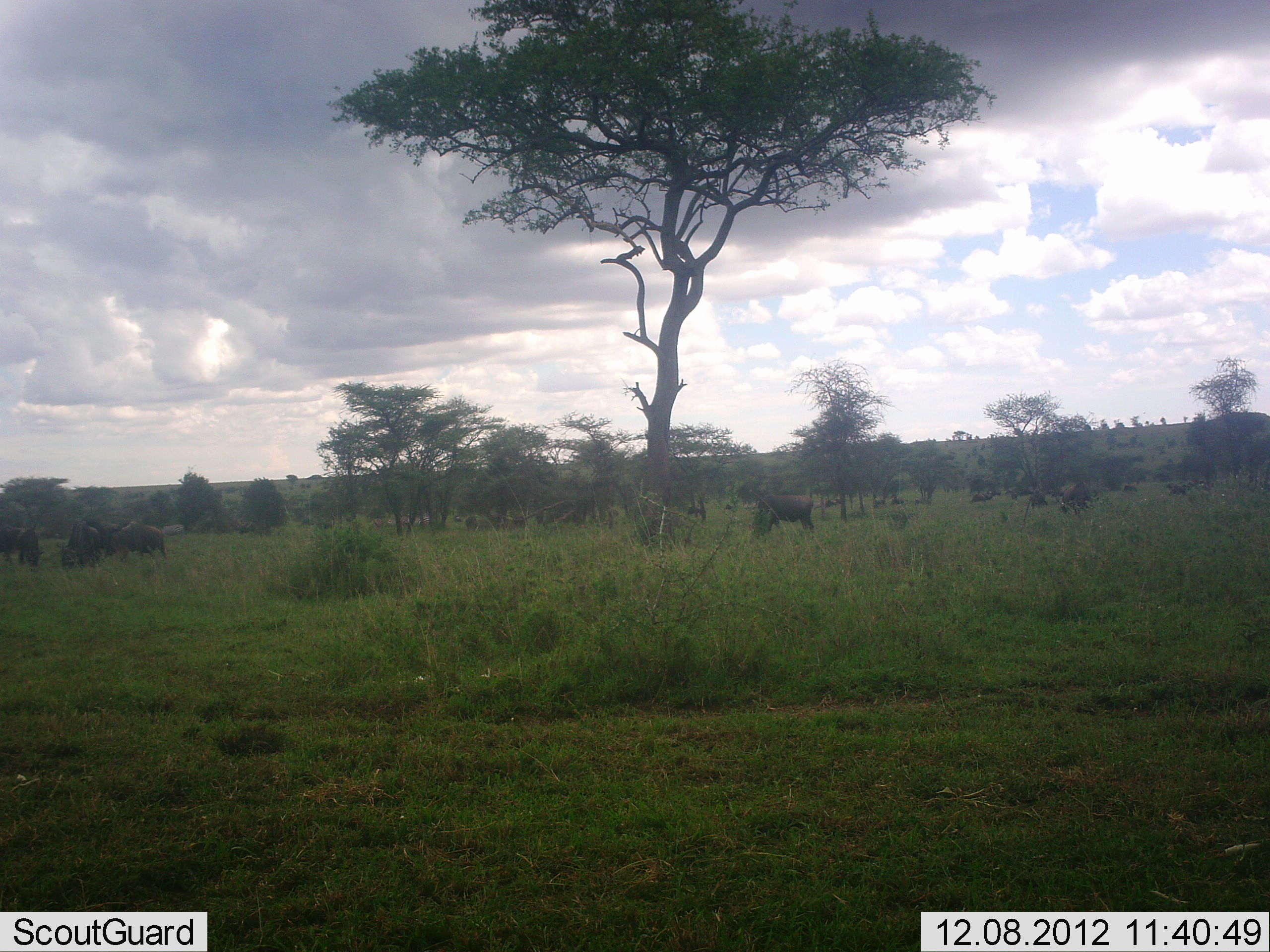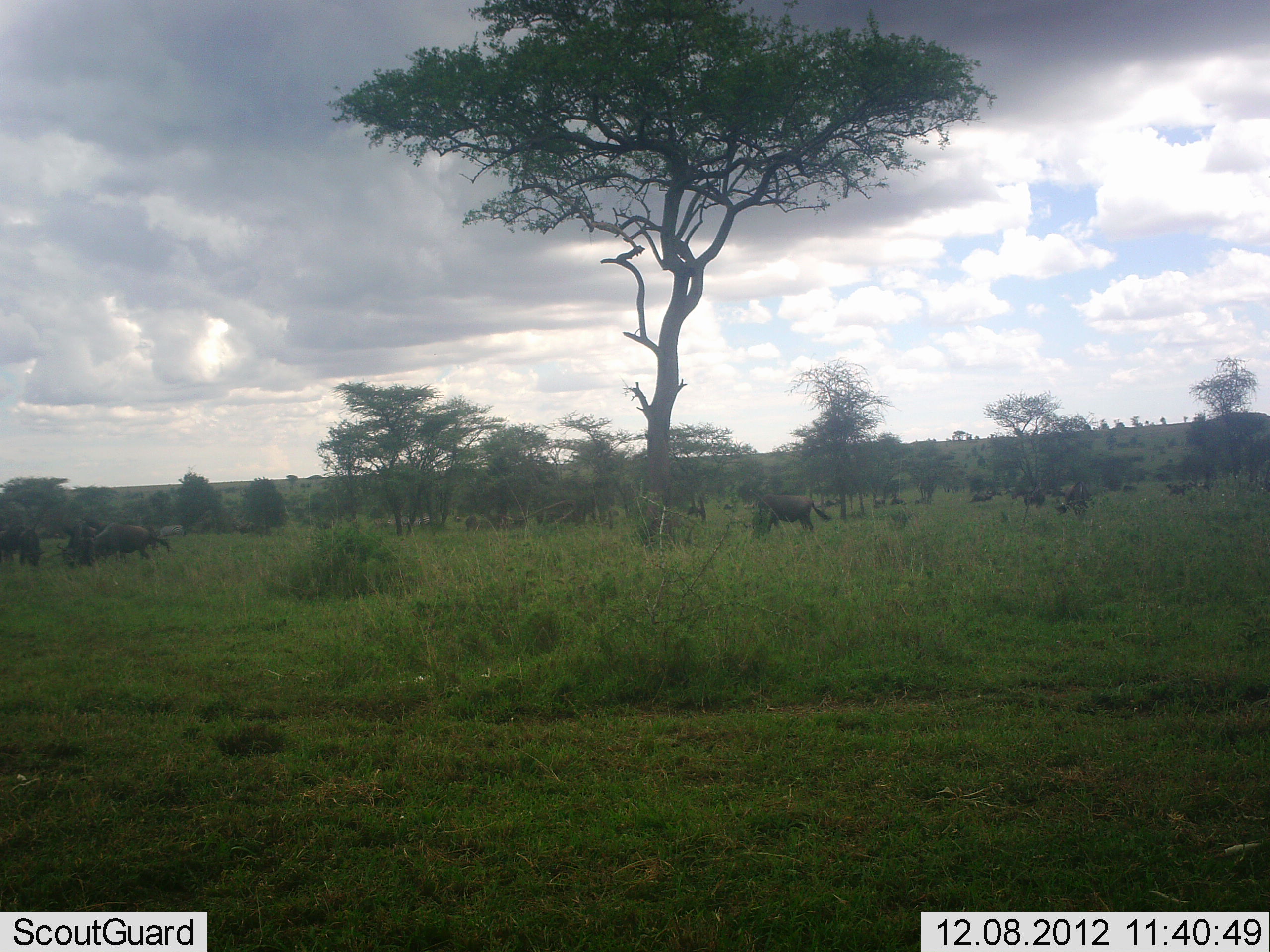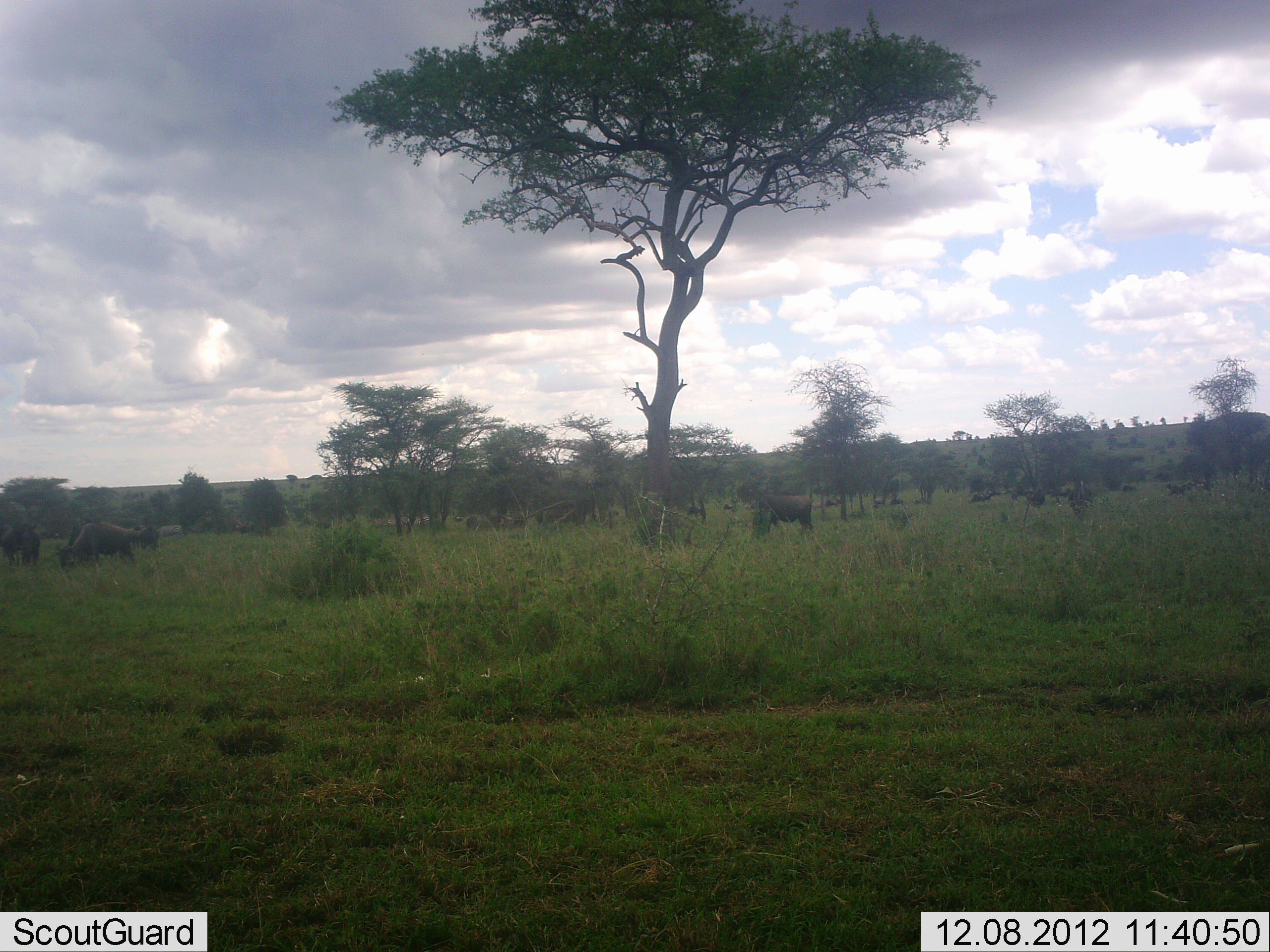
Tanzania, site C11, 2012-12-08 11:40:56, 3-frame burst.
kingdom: Animalia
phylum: Chordata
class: Mammalia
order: Artiodactyla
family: Bovidae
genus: Connochaetes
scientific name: Connochaetes taurinus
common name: blue wildebeest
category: wildebeest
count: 9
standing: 56%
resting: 0%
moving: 19%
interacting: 6%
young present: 0%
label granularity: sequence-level